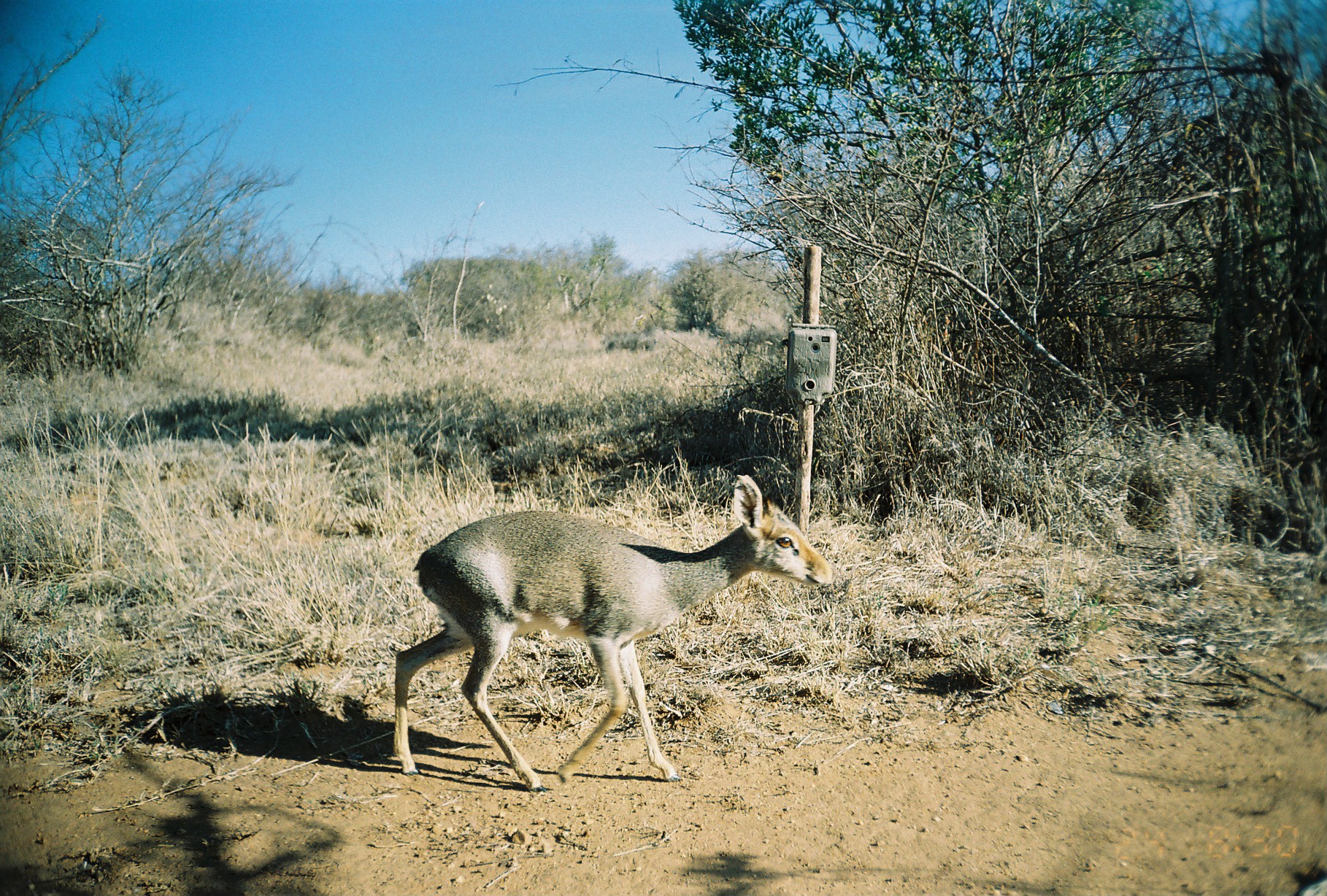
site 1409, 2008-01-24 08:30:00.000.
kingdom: Animalia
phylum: Chordata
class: Mammalia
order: Artiodactyla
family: Bovidae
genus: Madoqua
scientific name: Madoqua guentheri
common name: günther's dik-dik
Madoqua guentheri (günther's dik-dik), count 1.